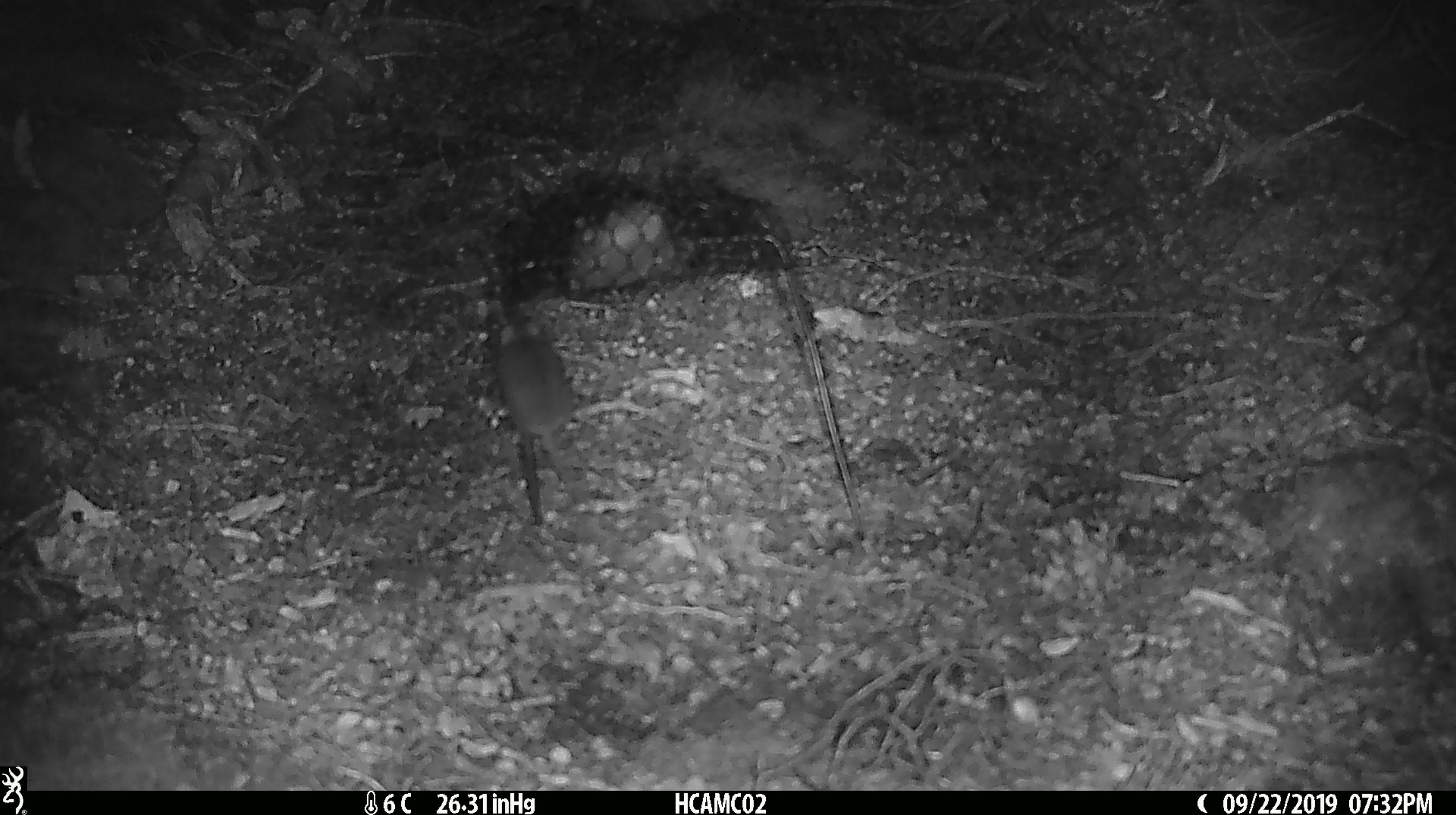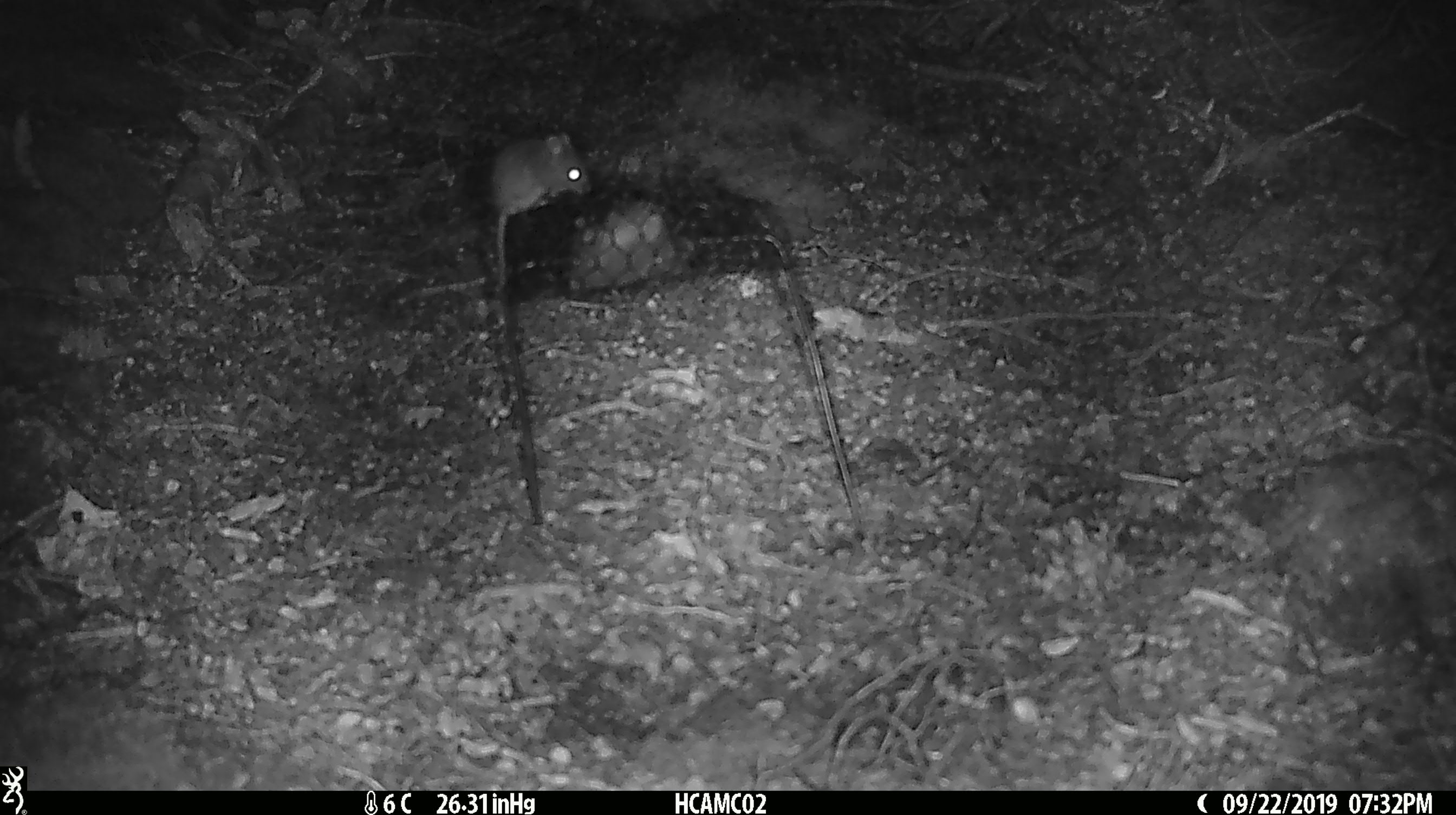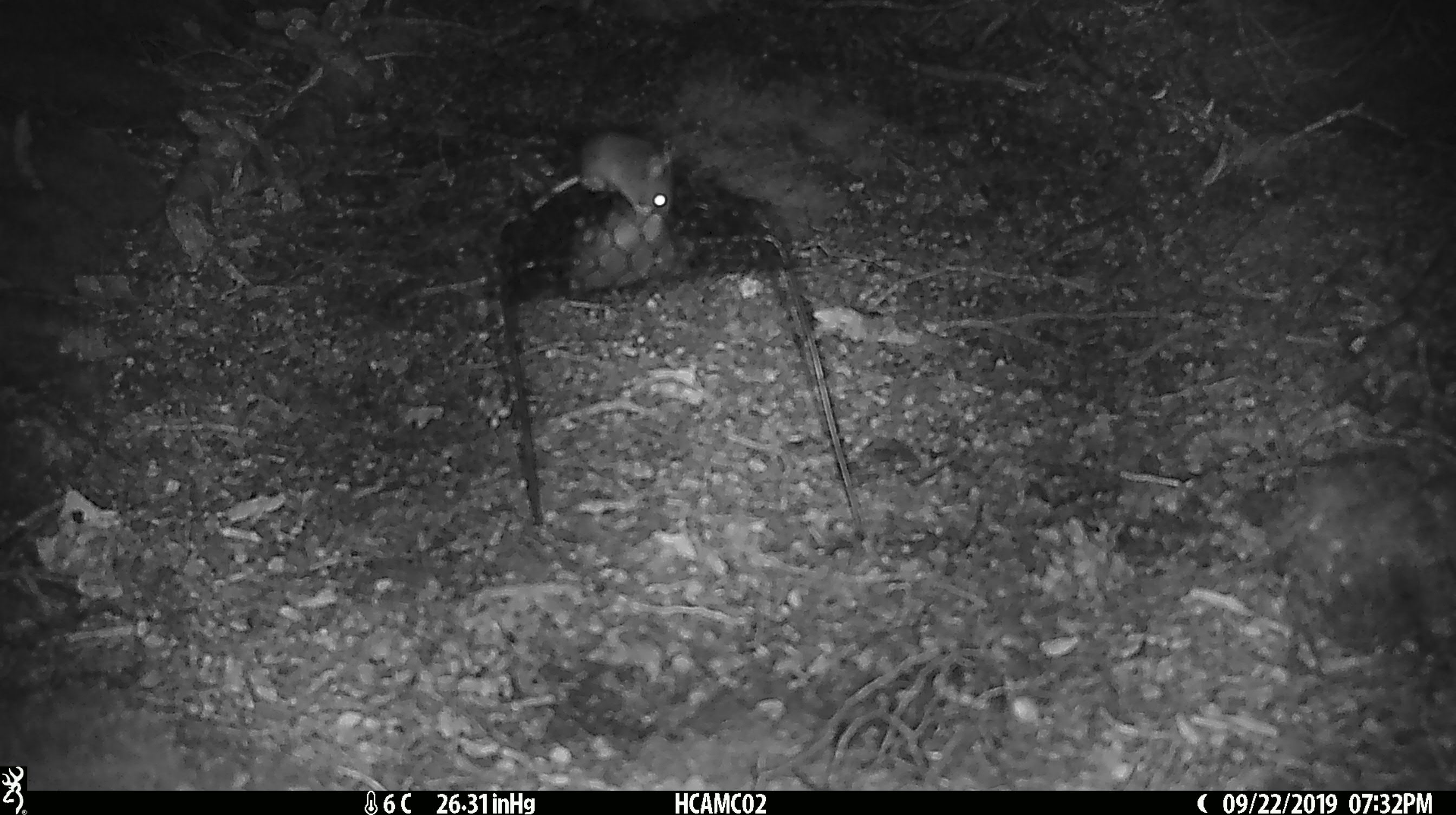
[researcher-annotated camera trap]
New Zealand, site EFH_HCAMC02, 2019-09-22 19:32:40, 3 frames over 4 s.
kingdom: Animalia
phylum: Chordata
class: Mammalia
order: Rodentia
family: Muridae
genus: Mus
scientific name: Mus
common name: mouse